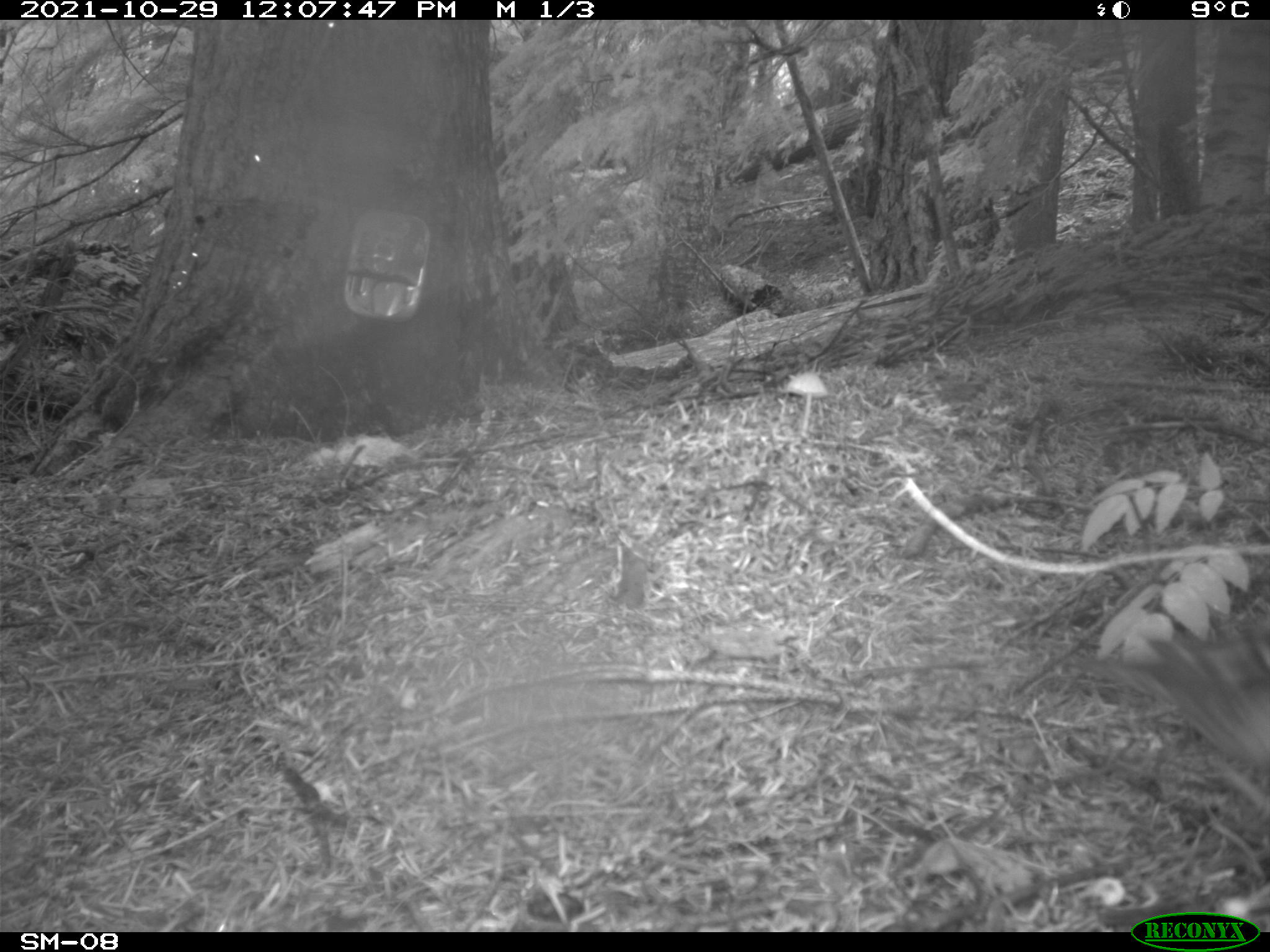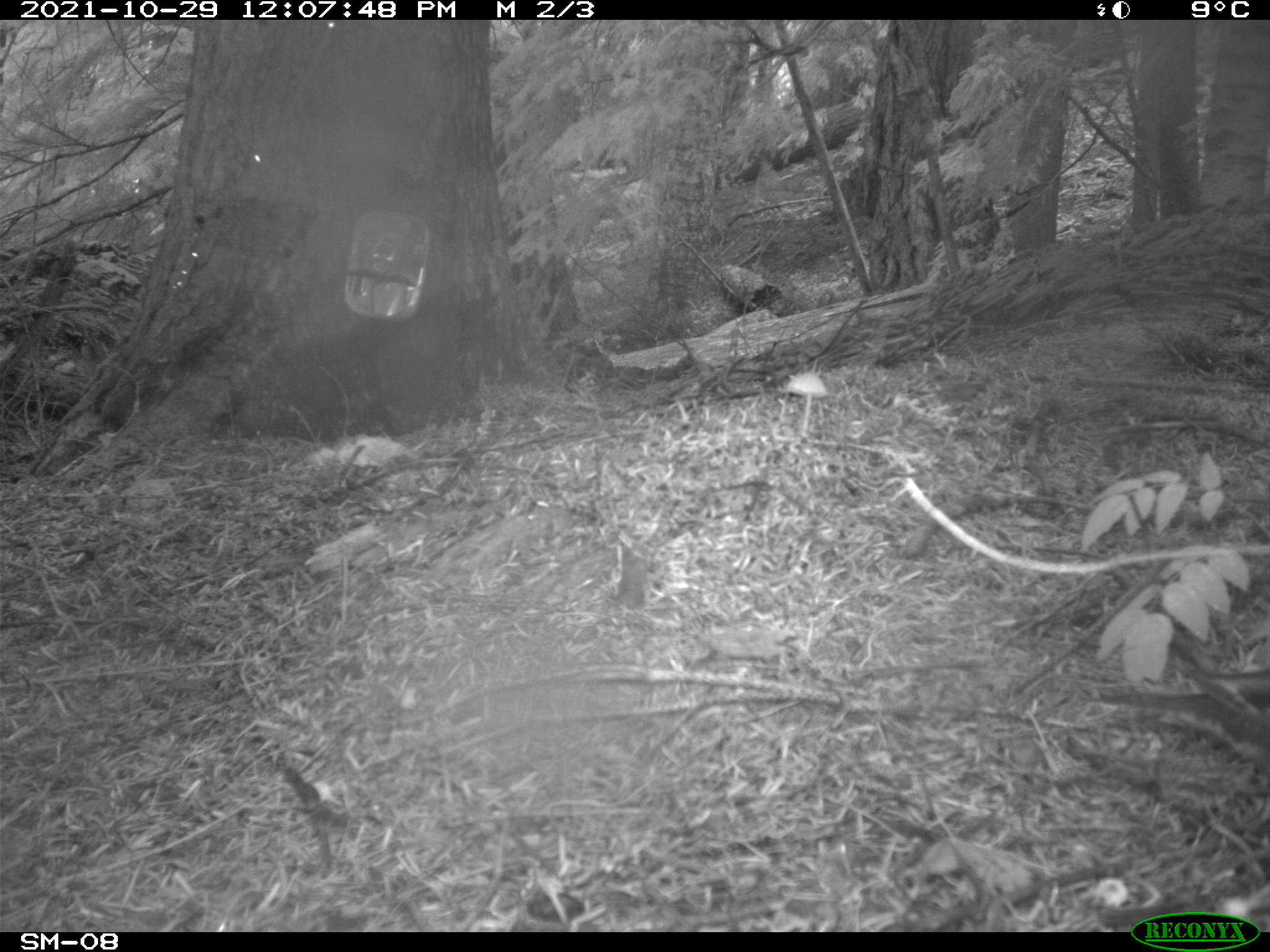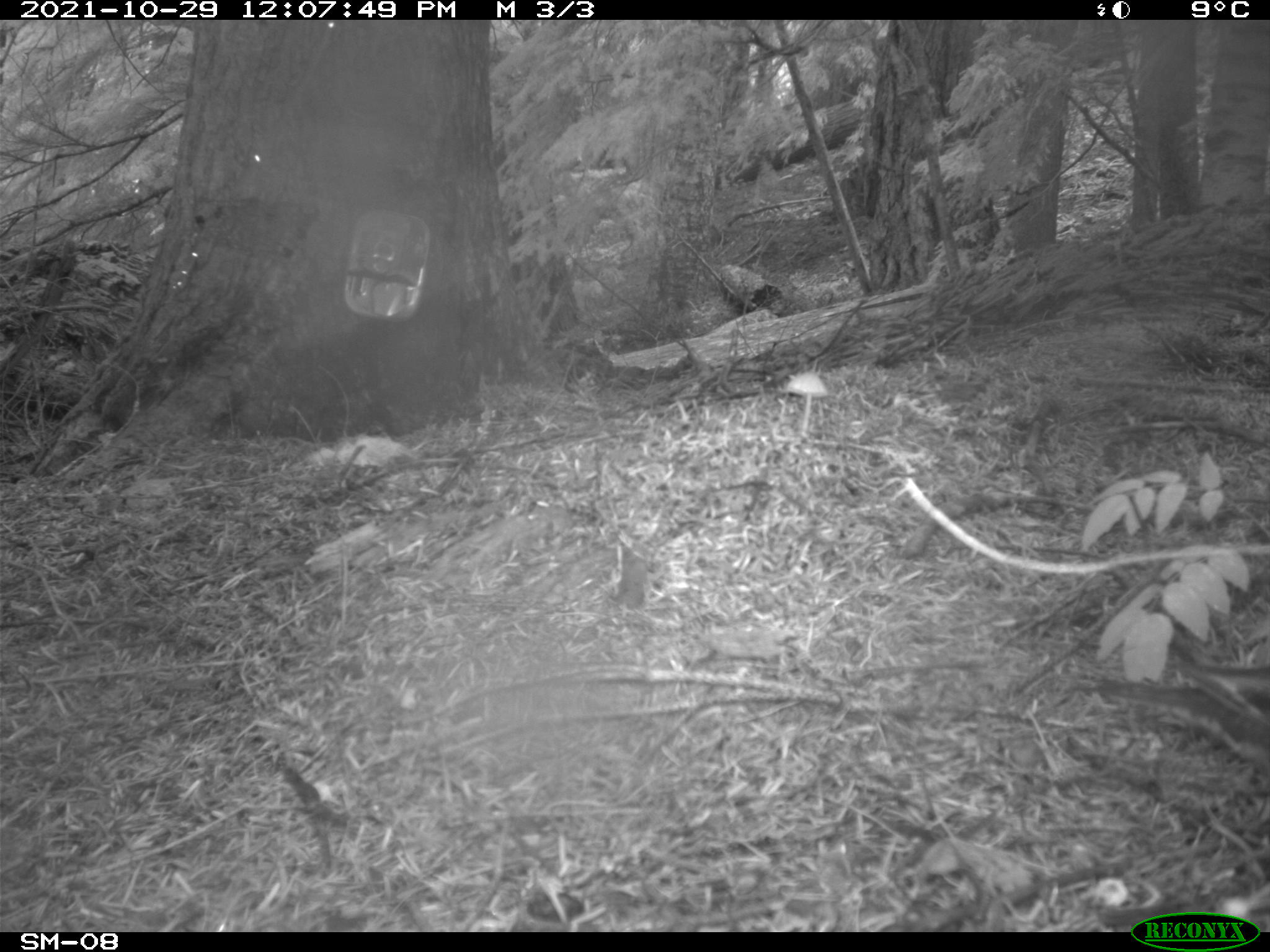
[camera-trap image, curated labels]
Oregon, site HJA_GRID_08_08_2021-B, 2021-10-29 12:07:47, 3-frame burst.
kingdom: Animalia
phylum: Chordata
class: Aves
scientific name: Aves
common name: bird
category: other bird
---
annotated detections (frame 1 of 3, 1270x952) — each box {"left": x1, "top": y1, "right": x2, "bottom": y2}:
other bird: {"left": 1114, "top": 591, "right": 1263, "bottom": 798}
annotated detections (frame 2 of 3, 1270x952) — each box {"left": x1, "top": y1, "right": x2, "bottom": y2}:
other bird: {"left": 1040, "top": 644, "right": 1263, "bottom": 811}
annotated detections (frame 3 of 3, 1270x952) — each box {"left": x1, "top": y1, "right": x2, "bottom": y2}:
other bird: {"left": 1021, "top": 613, "right": 1263, "bottom": 795}